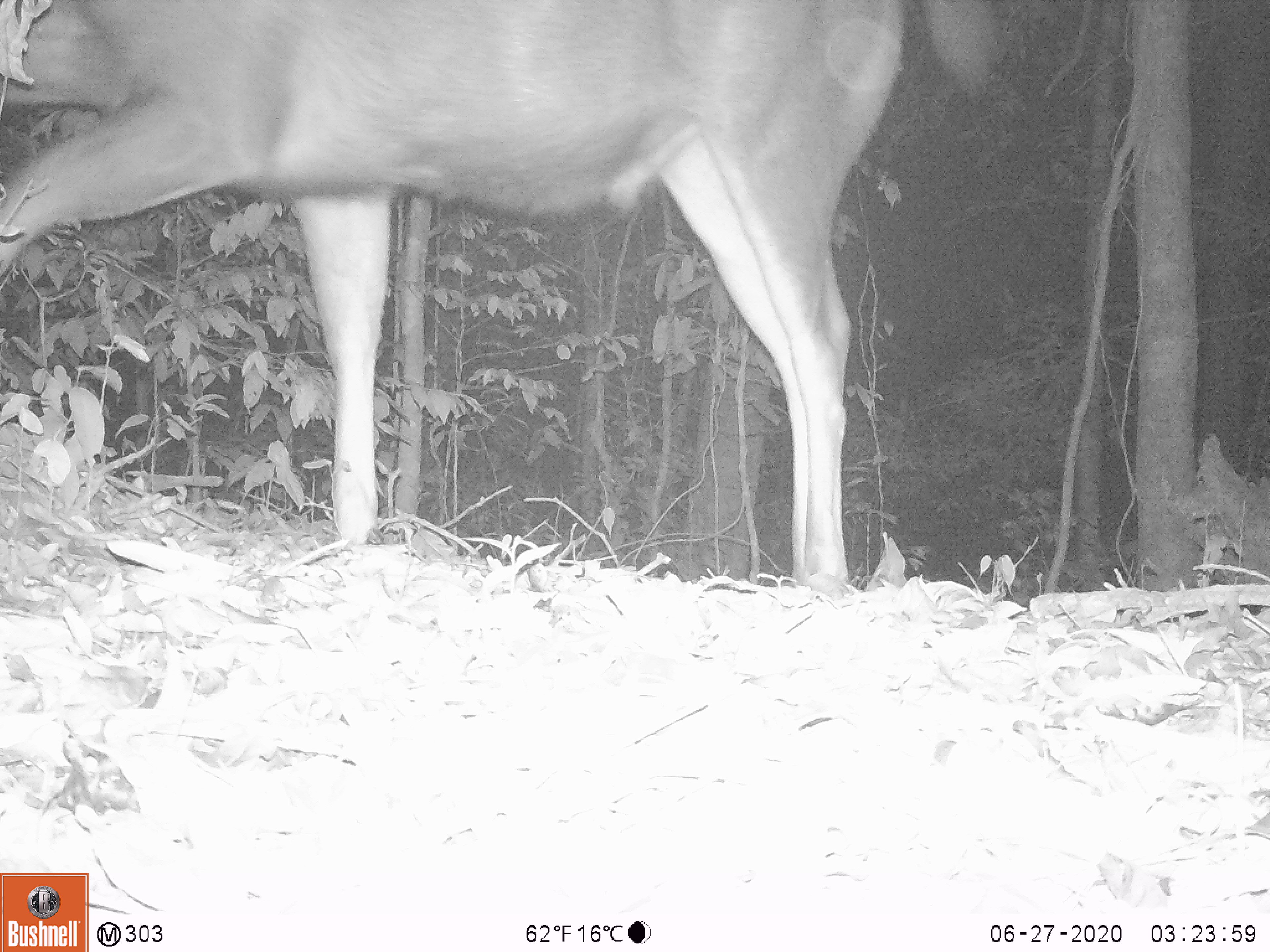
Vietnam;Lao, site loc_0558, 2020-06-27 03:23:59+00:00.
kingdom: Animalia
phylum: Chordata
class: Mammalia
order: Artiodactyla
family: Cervidae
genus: Rusa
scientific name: Rusa unicolor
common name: sambar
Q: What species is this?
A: Sambar (Rusa unicolor).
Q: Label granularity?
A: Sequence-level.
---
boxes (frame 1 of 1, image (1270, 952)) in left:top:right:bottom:
sambar: 0:0:999:597